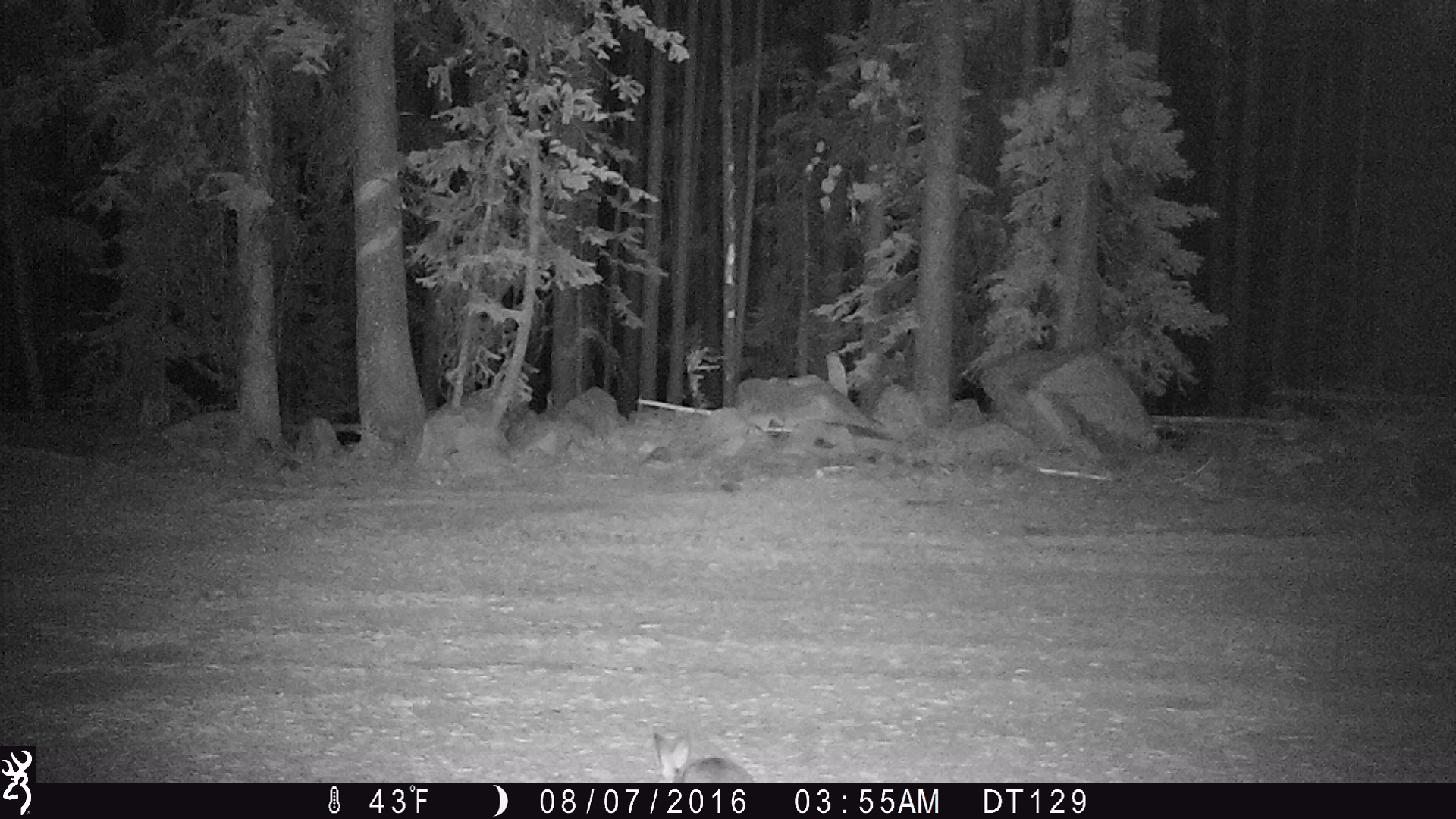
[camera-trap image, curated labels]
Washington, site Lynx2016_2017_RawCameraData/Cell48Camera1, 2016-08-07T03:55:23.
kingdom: Animalia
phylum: Chordata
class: Mammalia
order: Lagomorpha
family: Leporidae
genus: Lepus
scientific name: Lepus americanus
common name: snowshoe hare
Lepus americanus (snowshoe hare). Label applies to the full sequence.